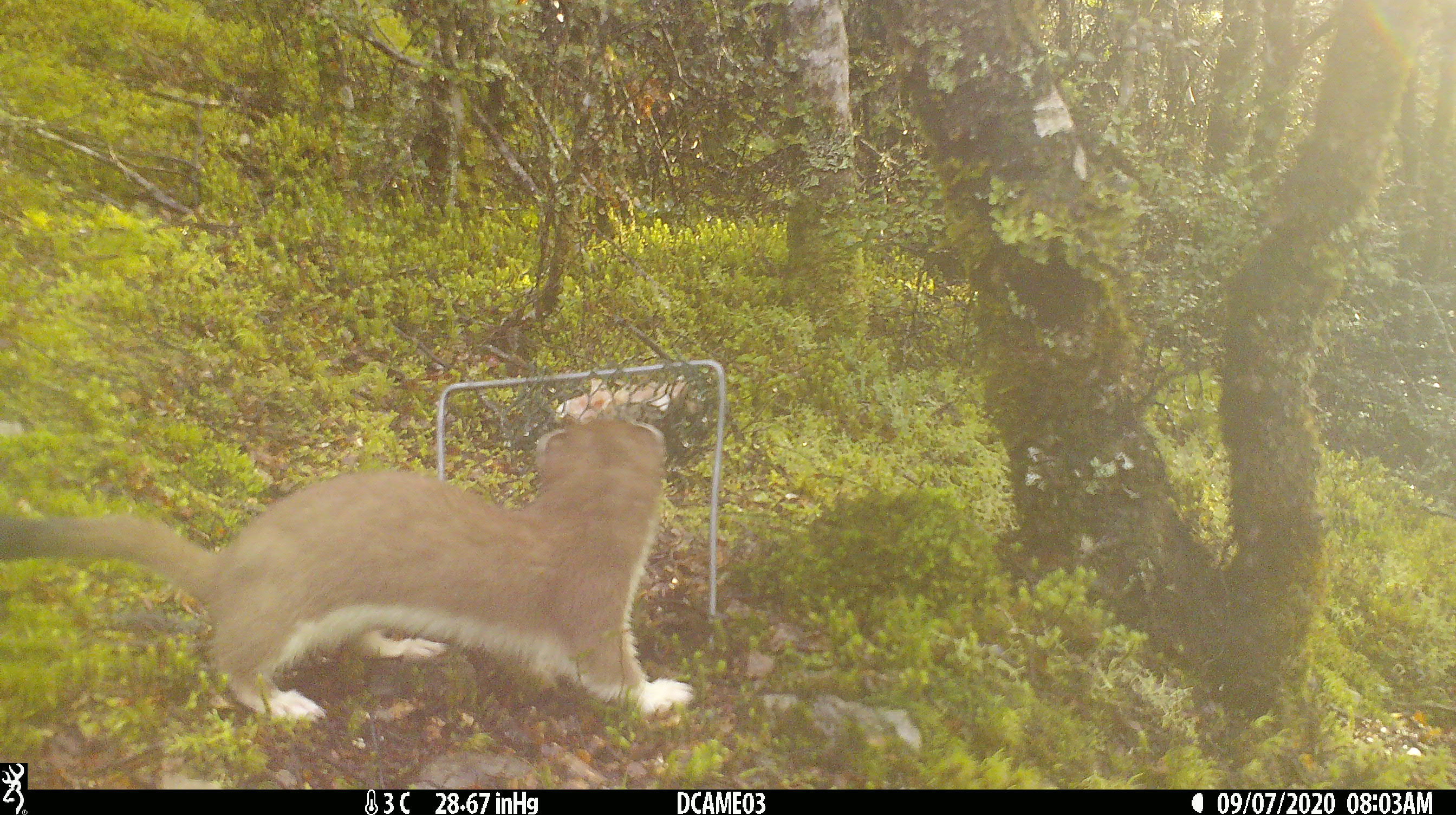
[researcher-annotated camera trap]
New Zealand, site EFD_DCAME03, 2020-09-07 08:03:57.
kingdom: Animalia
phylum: Chordata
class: Mammalia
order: Carnivora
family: Mustelidae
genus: Mustela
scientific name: Mustela erminea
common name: stoat